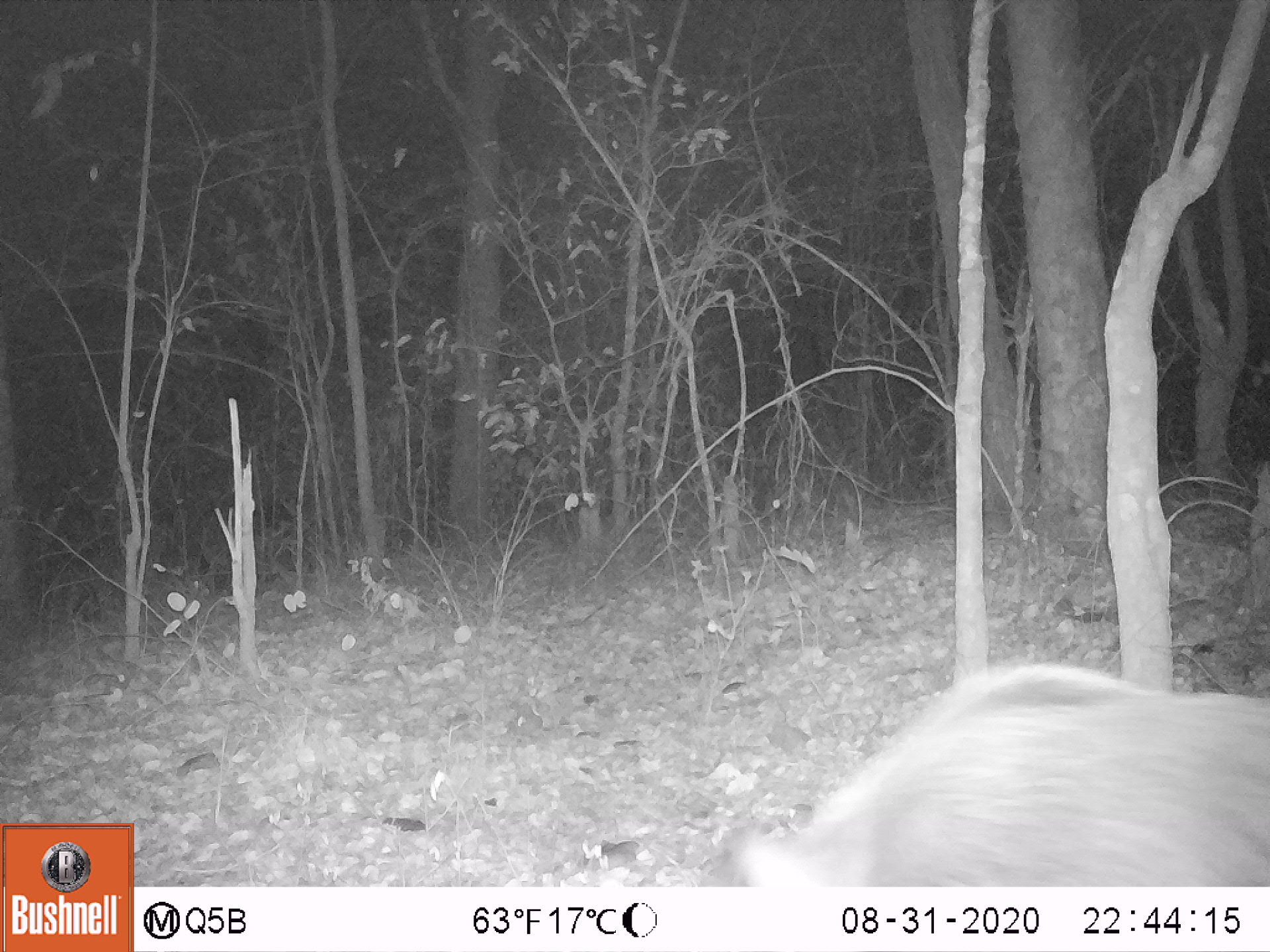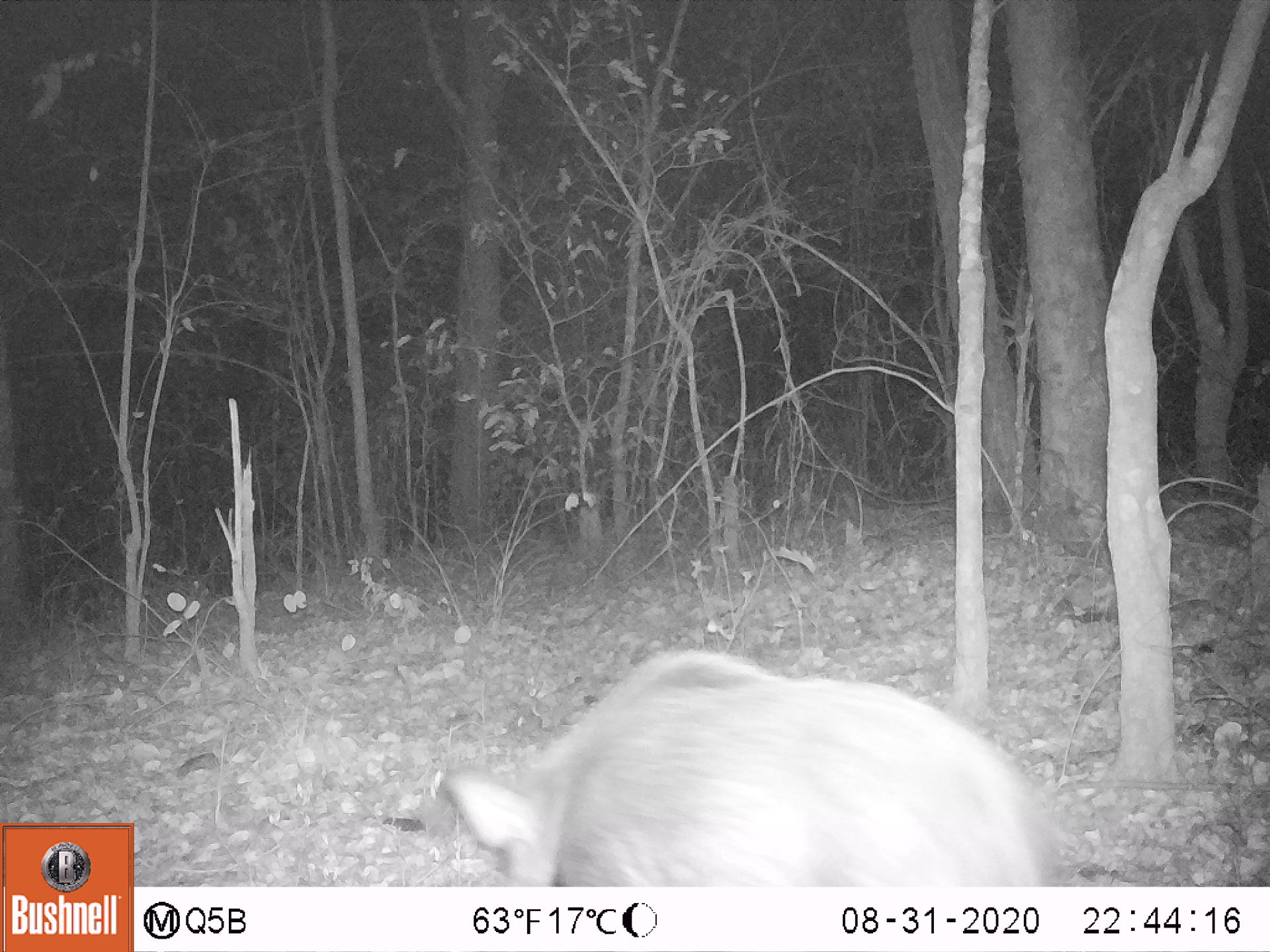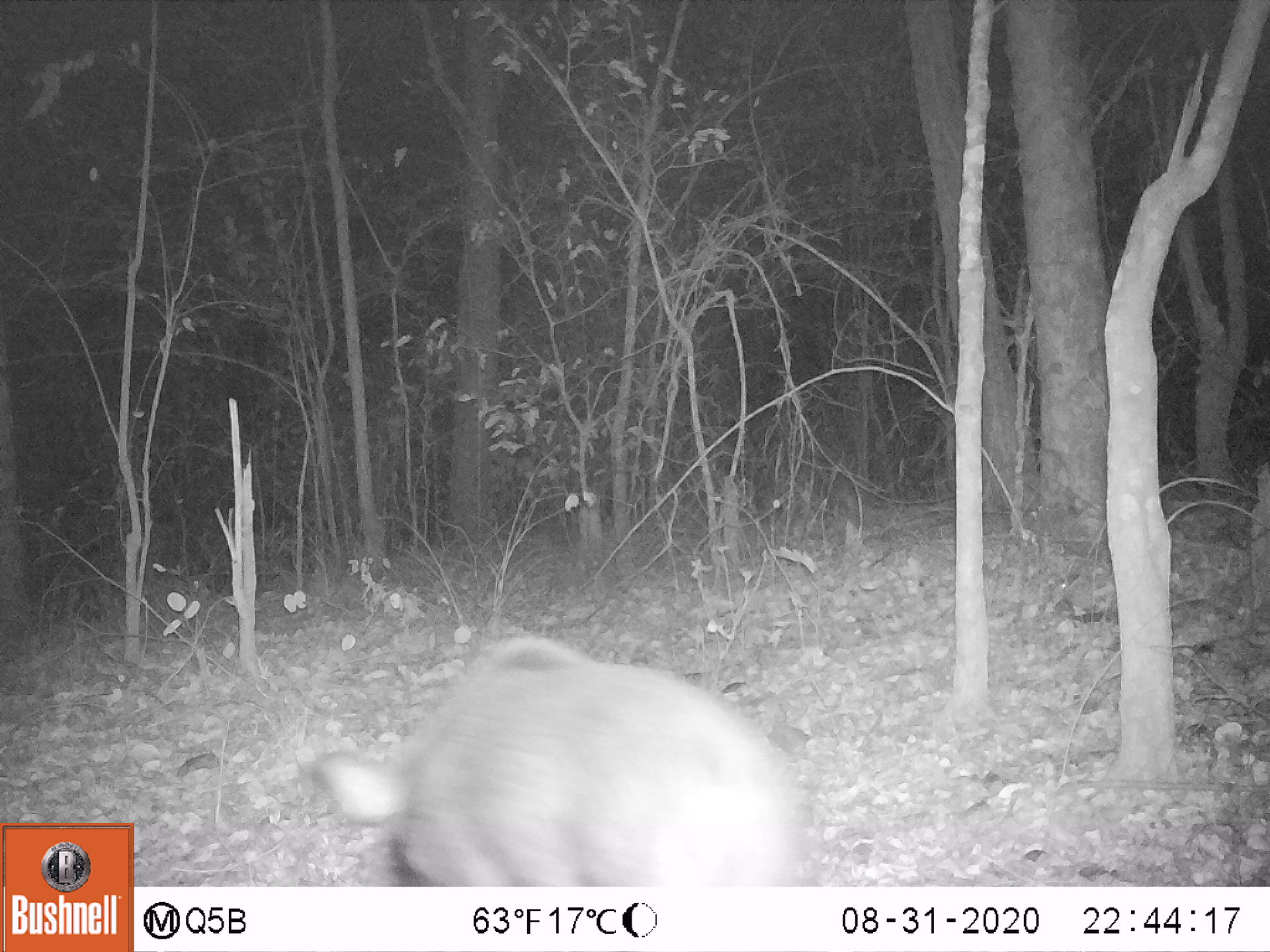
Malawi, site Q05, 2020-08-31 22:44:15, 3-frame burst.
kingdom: Animalia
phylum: Chordata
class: Mammalia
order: Artiodactyla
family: Suidae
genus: Potamochoerus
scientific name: Potamochoerus larvatus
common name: bushpig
Bushpig (Potamochoerus larvatus), count 1.